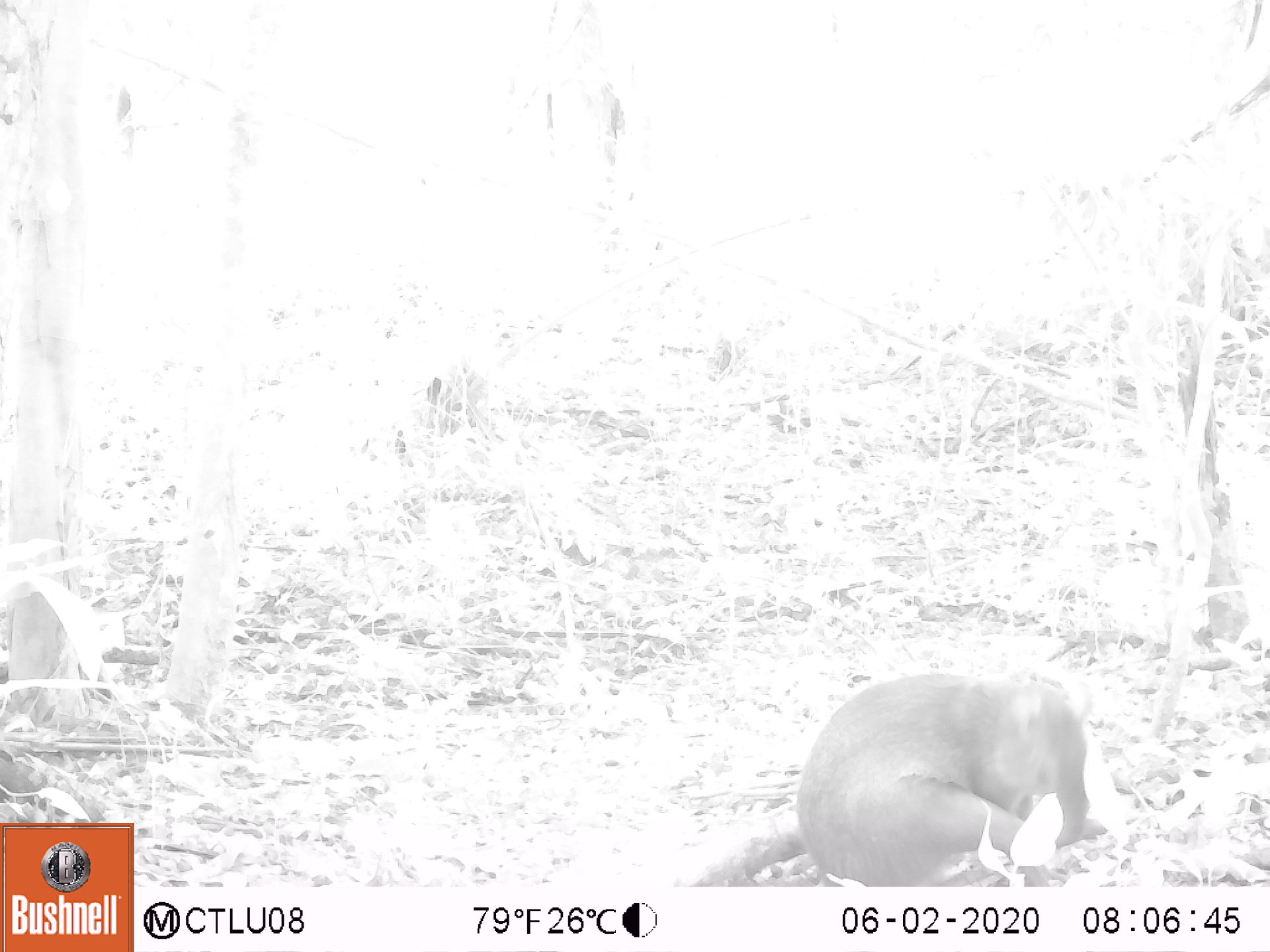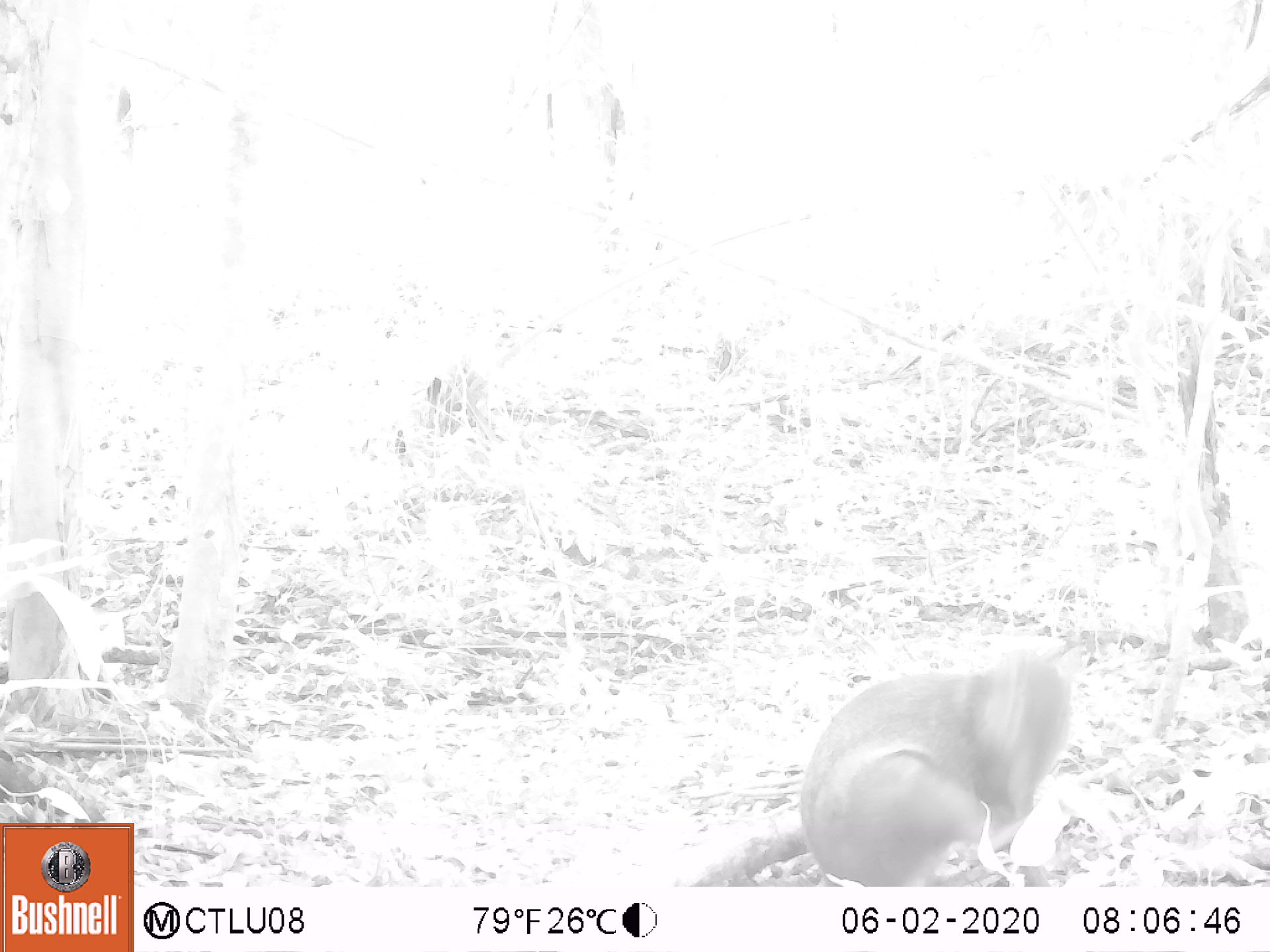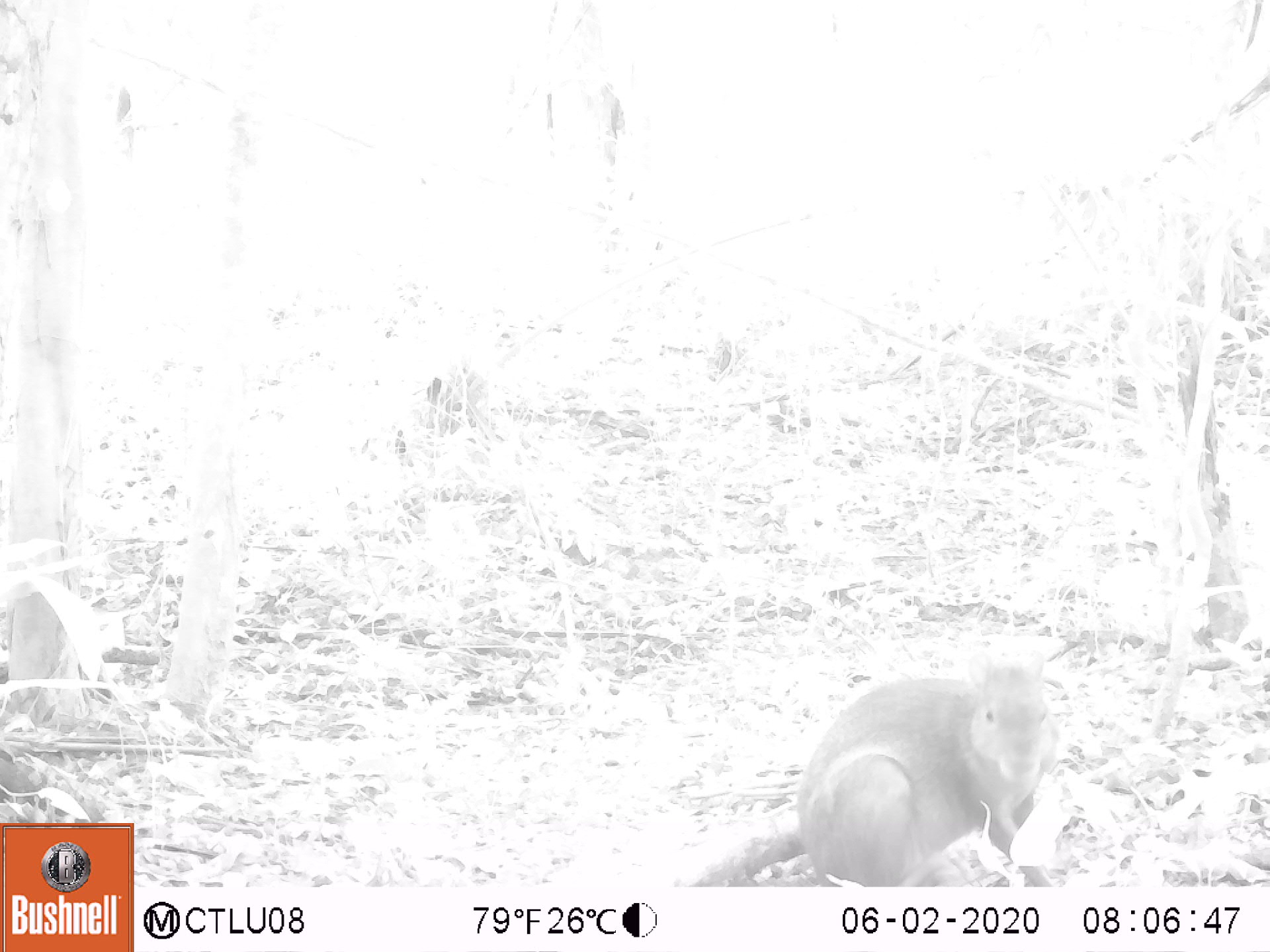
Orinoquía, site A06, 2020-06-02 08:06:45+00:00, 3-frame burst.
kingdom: Animalia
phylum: Chordata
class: Mammalia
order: Rodentia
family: Dasyproctidae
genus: Dasyprocta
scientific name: Dasyprocta fuliginosa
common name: black agouti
Black agouti (Dasyprocta fuliginosa).